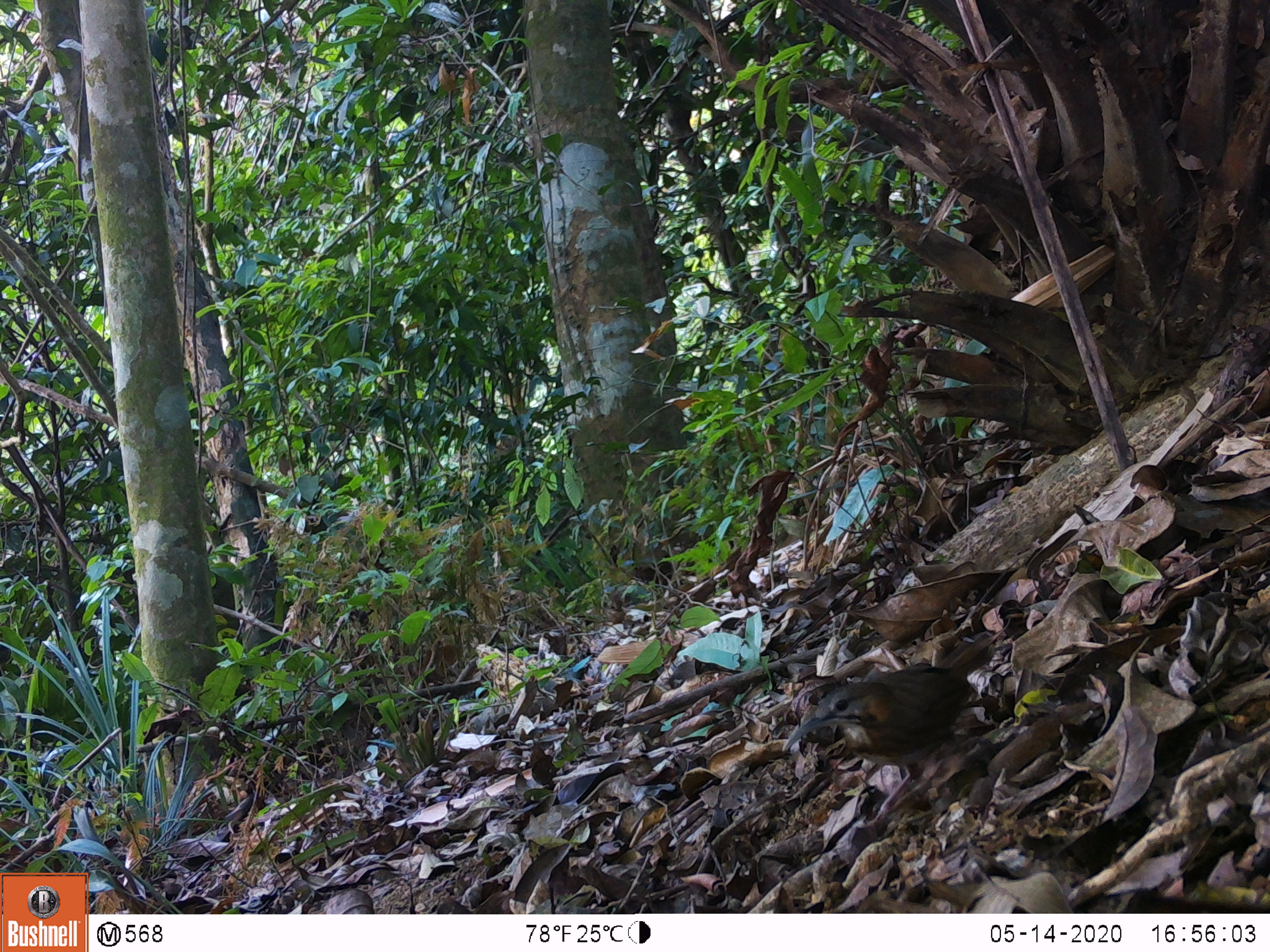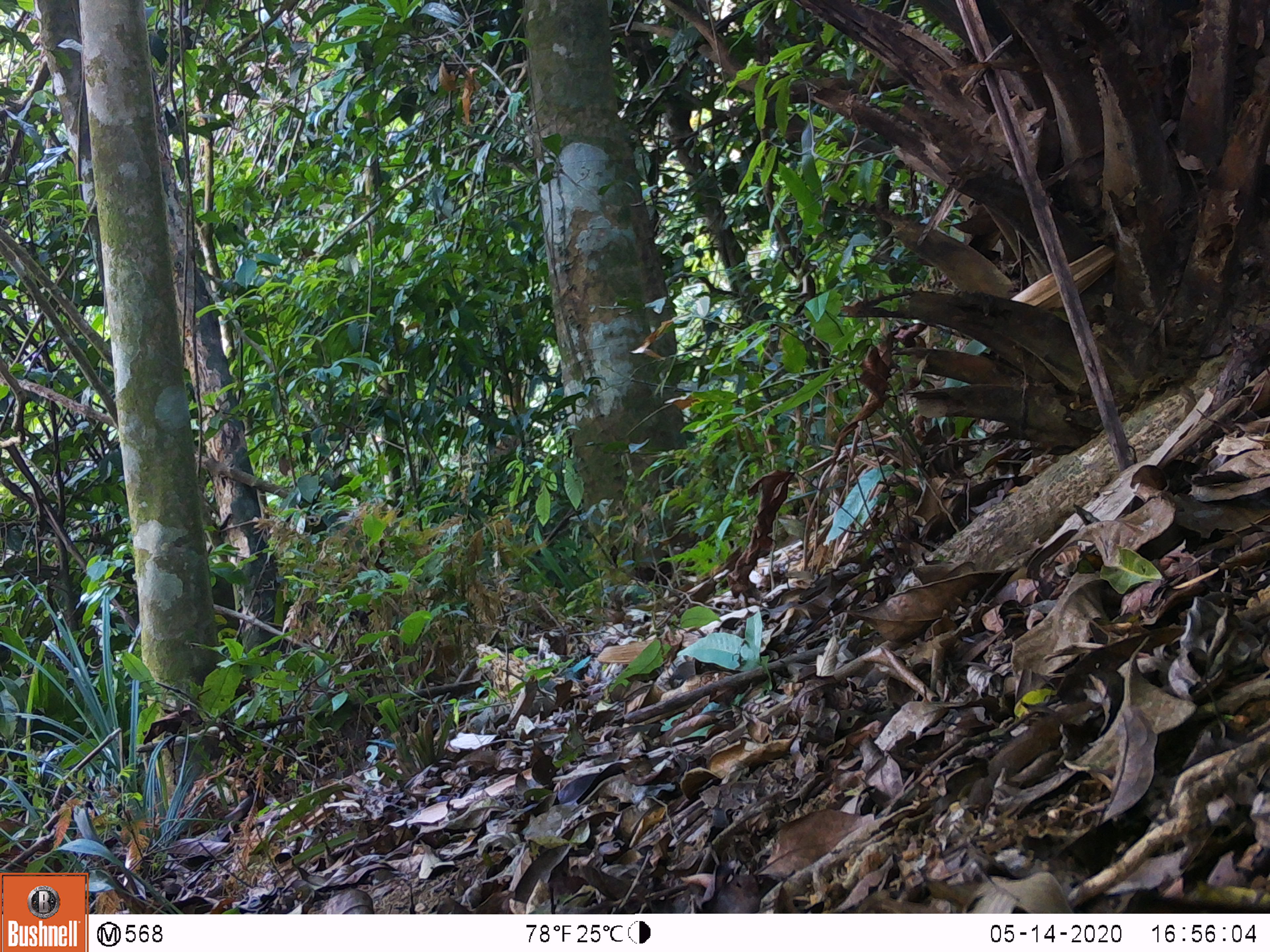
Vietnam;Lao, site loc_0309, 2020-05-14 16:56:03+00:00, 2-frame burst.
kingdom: Animalia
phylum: Chordata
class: Aves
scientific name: Aves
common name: bird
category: unidentified bird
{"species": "unidentified bird (bird) (Aves)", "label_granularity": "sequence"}